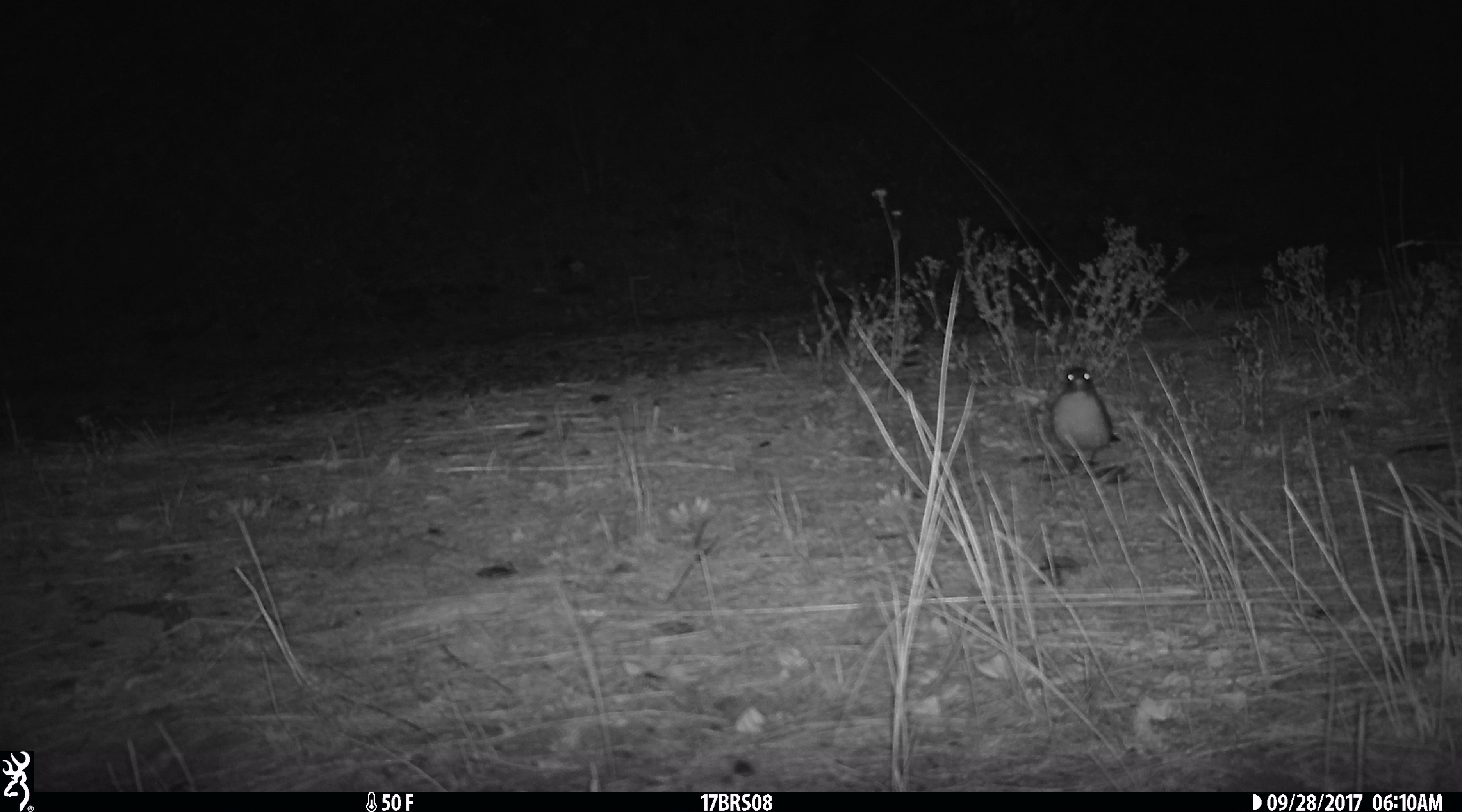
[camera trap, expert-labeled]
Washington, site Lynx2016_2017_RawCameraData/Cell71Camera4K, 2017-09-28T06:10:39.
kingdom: Animalia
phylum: Chordata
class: Aves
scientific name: Aves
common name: birds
Aves (birds). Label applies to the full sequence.